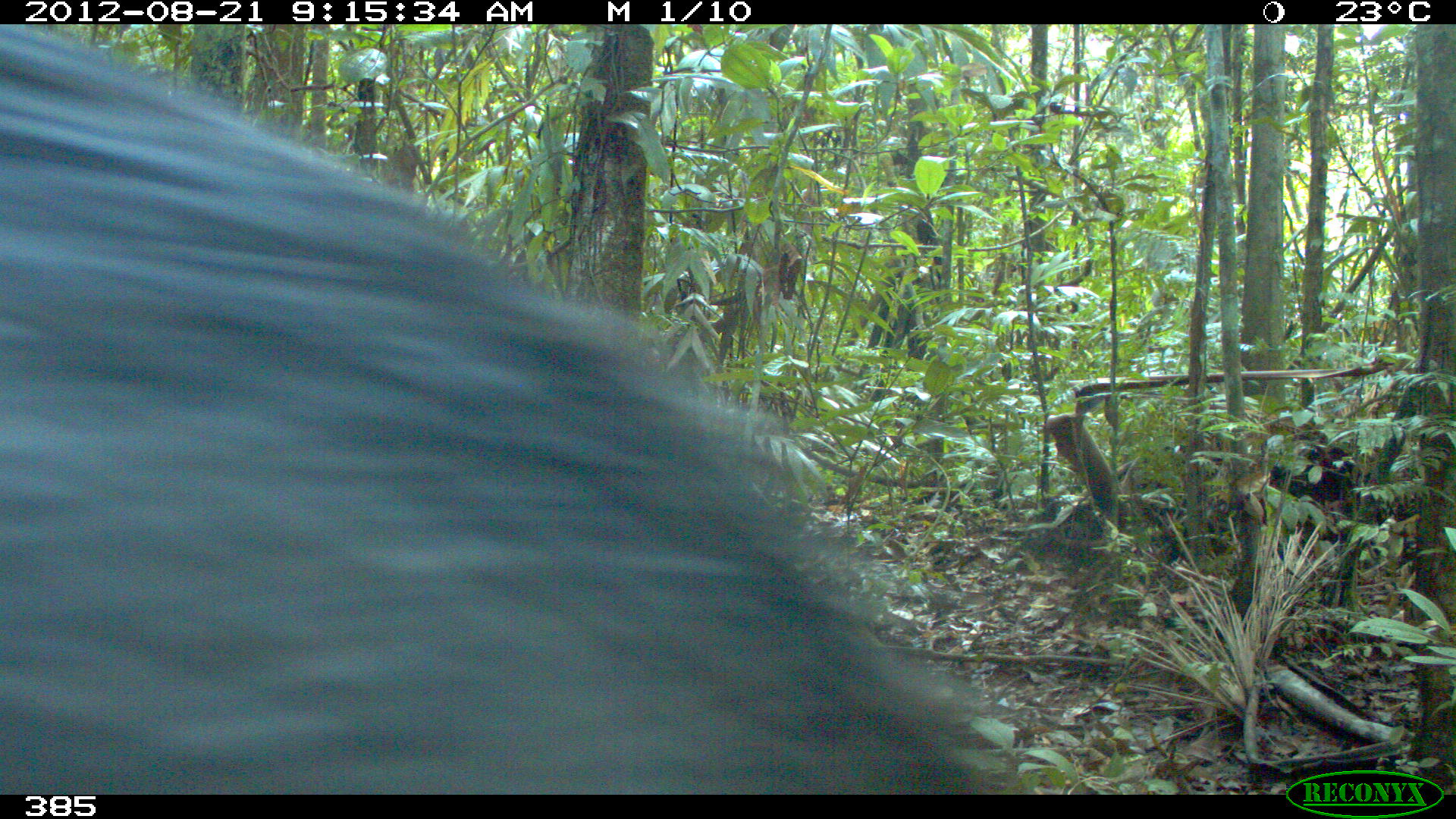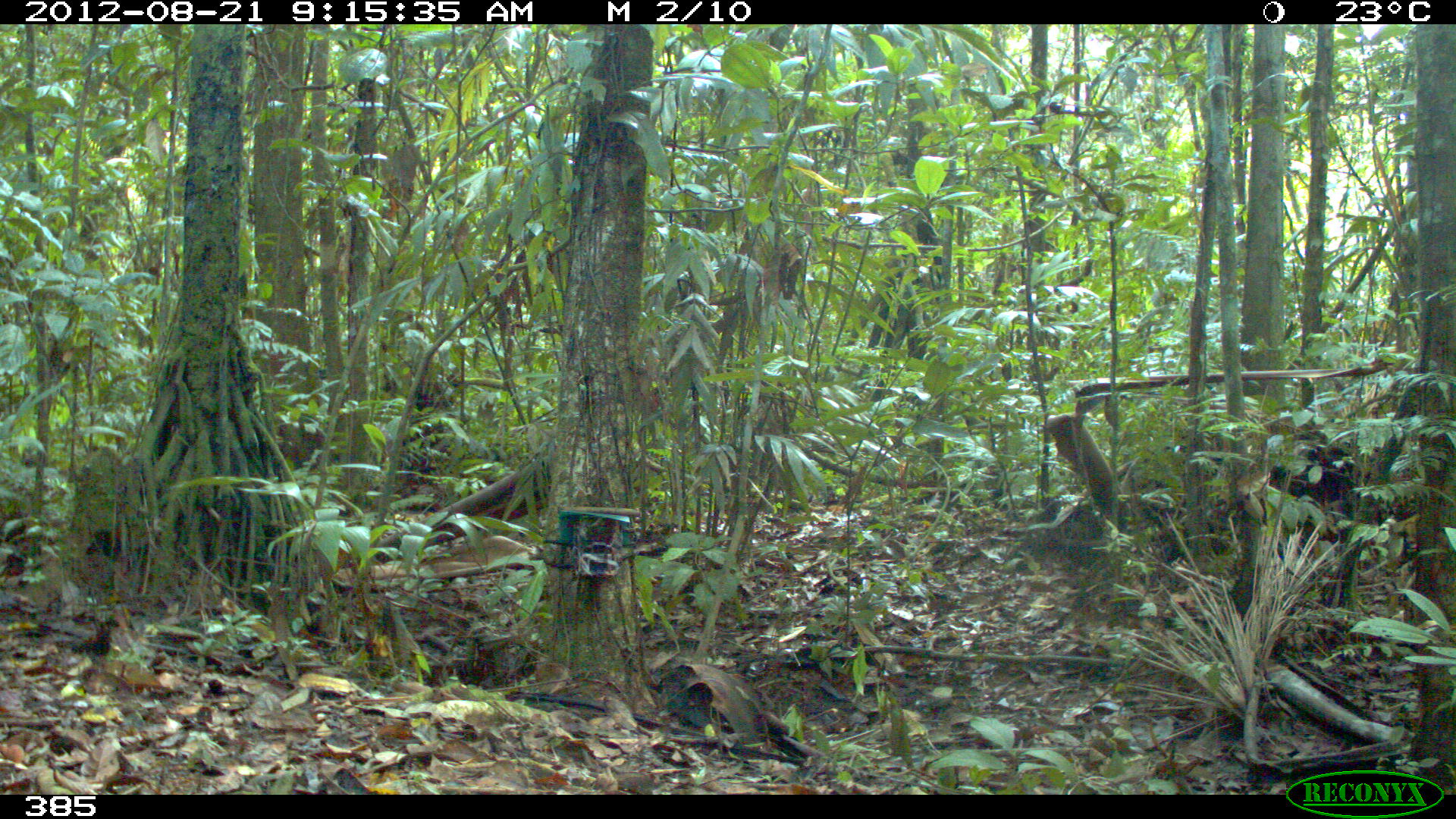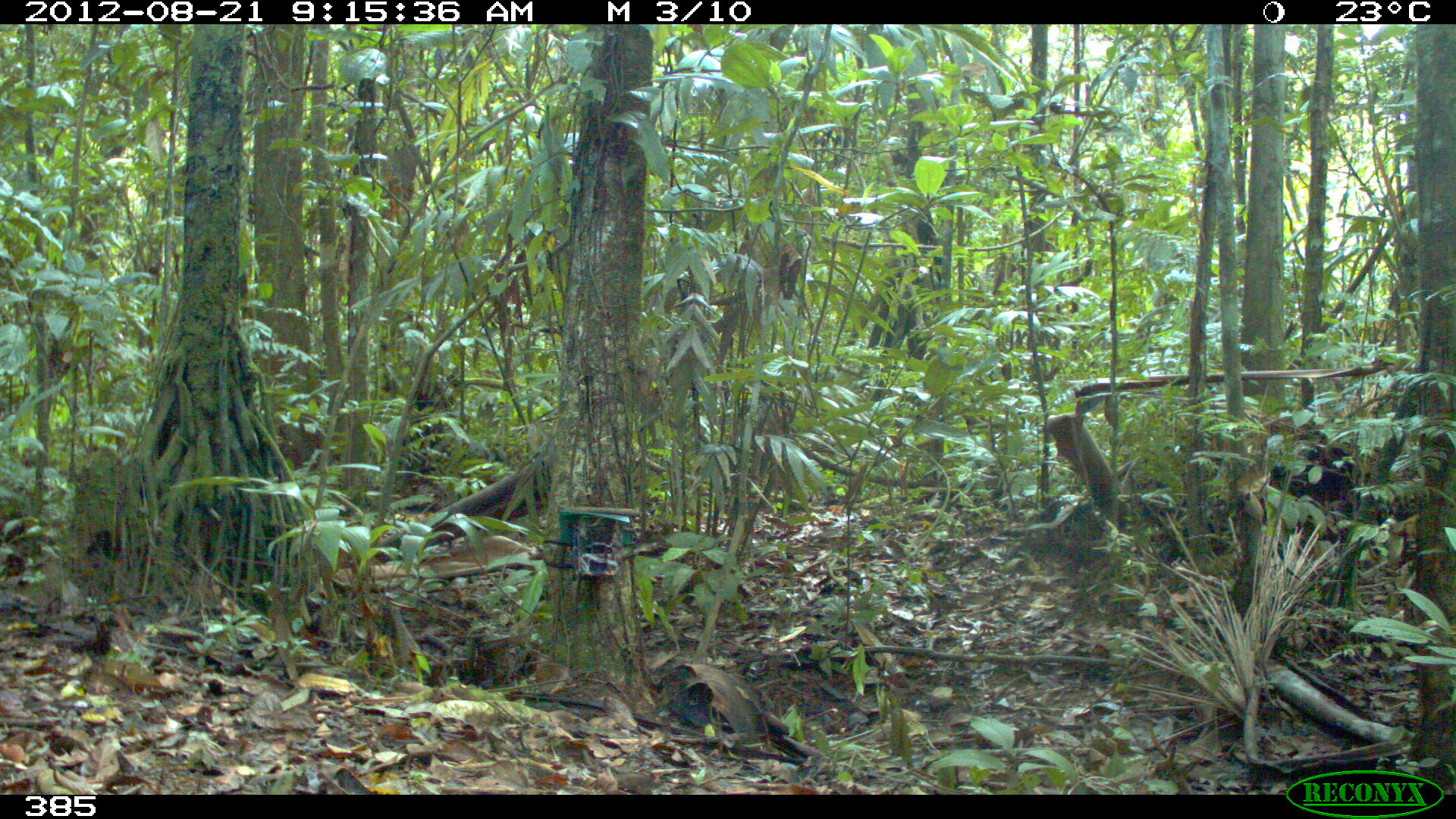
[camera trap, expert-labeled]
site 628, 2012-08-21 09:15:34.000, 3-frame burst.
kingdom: Animalia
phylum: Chordata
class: Mammalia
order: Artiodactyla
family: Tayassuidae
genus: Tayassu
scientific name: Tayassu pecari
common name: white-lipped peccary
Tayassu pecari (white-lipped peccary).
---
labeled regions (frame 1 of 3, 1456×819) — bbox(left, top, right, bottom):
tayassu pecari: bbox(1, 26, 1012, 794)